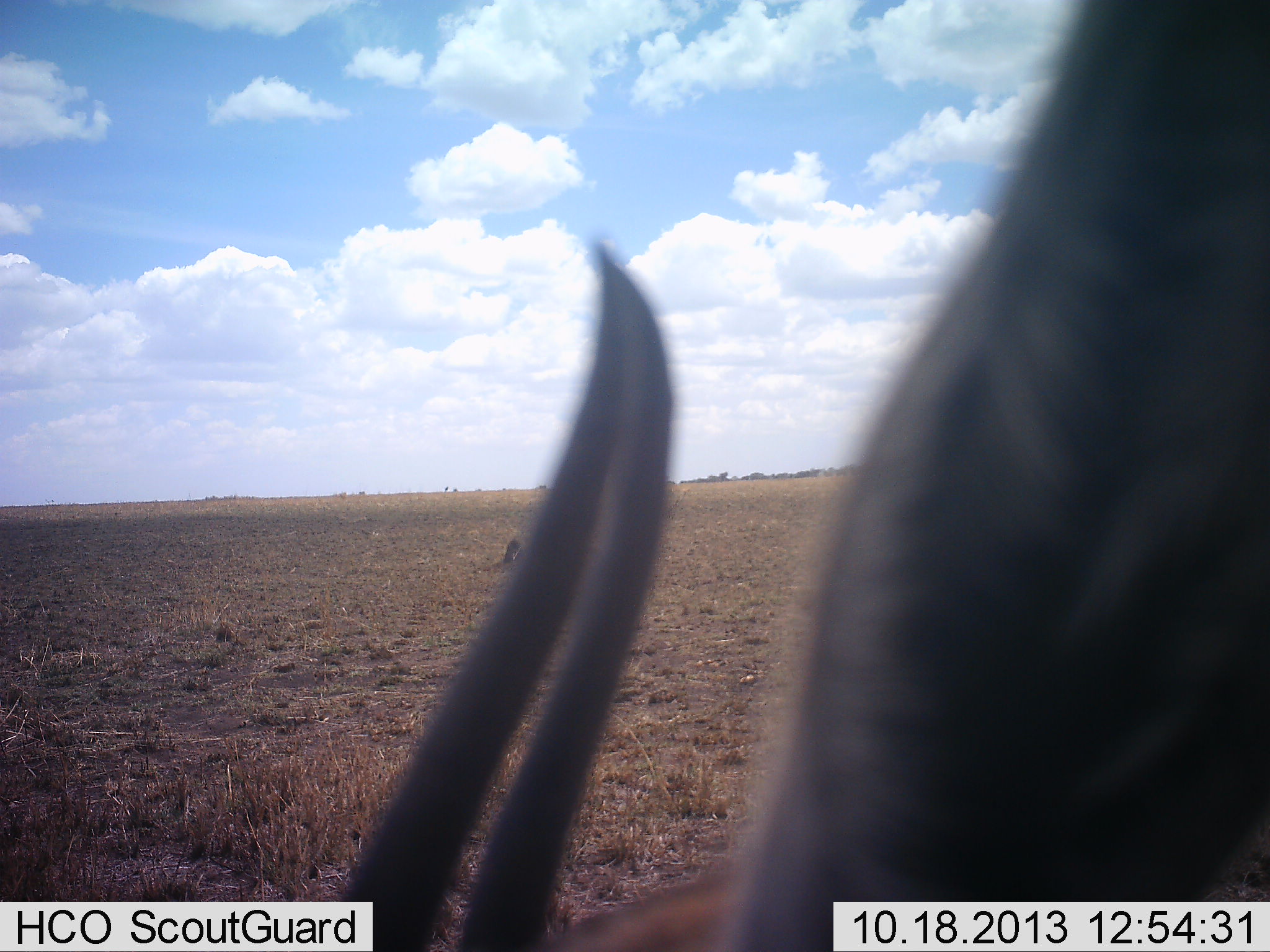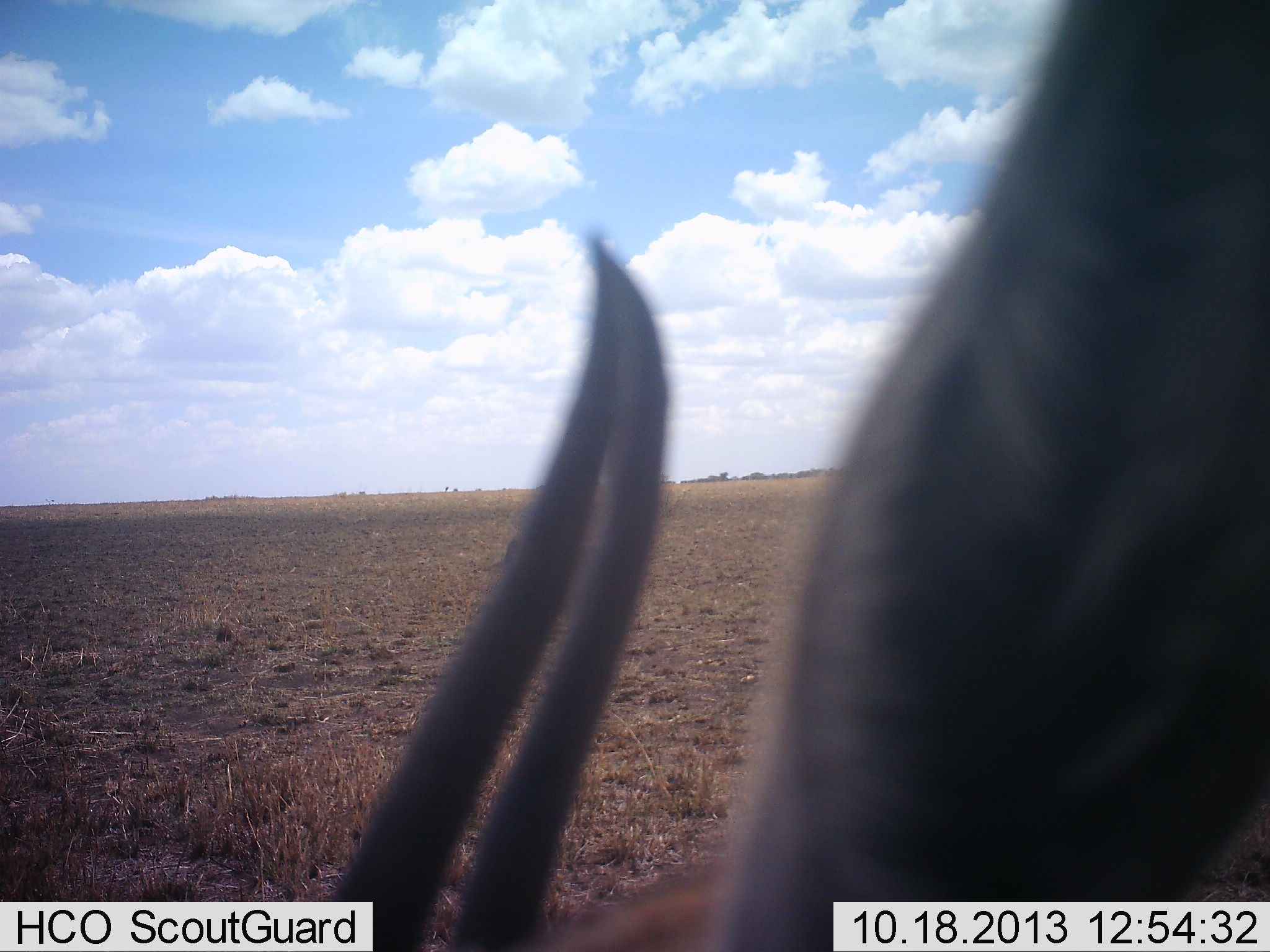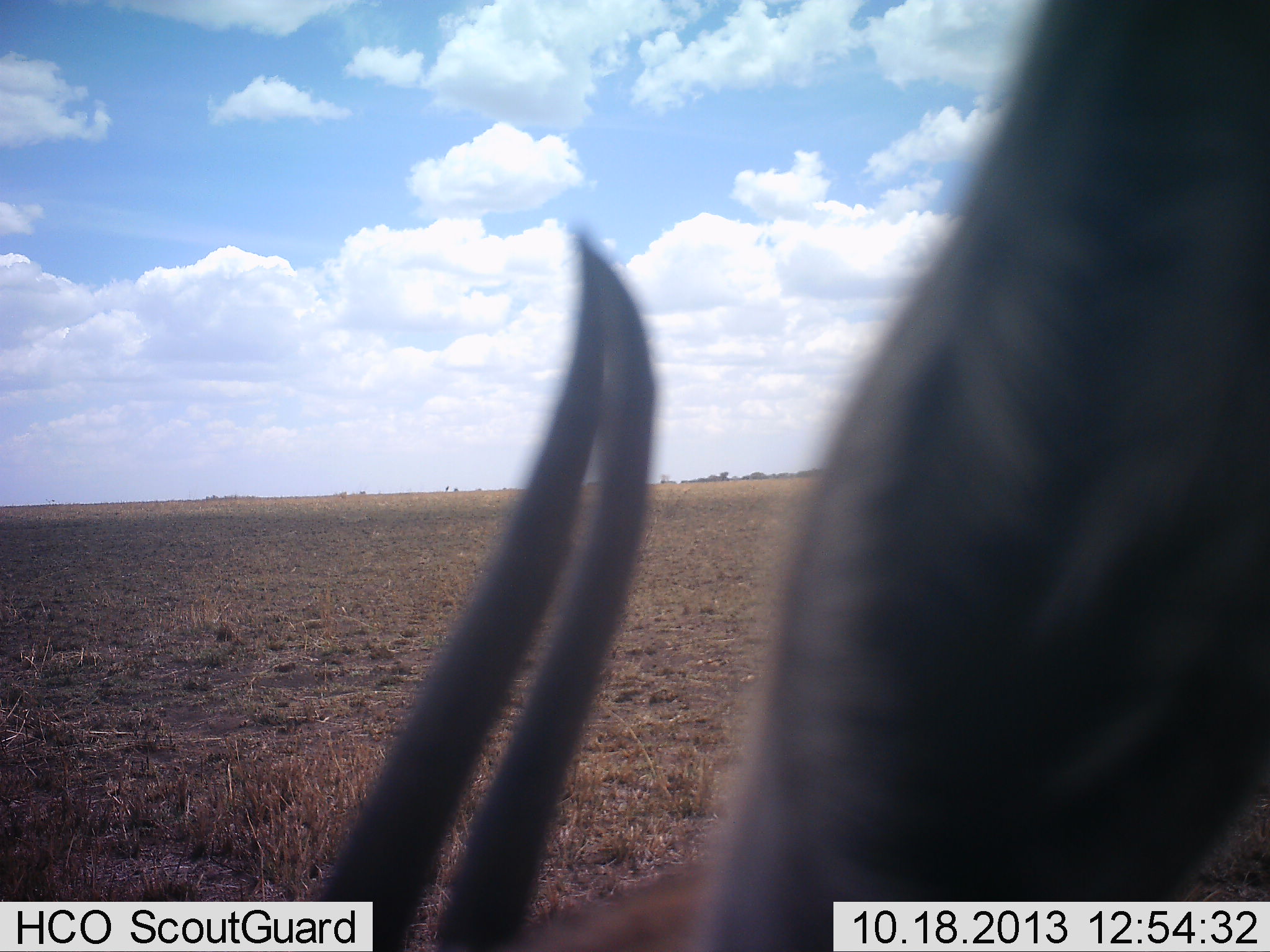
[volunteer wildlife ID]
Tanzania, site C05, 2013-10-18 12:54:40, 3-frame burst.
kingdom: Animalia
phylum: Chordata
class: Mammalia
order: Artiodactyla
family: Bovidae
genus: Eudorcas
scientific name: Eudorcas thomsonii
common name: thomson's gazelle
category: gazellethomsons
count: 1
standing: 43%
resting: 14%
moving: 0%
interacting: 0%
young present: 0%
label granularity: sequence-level